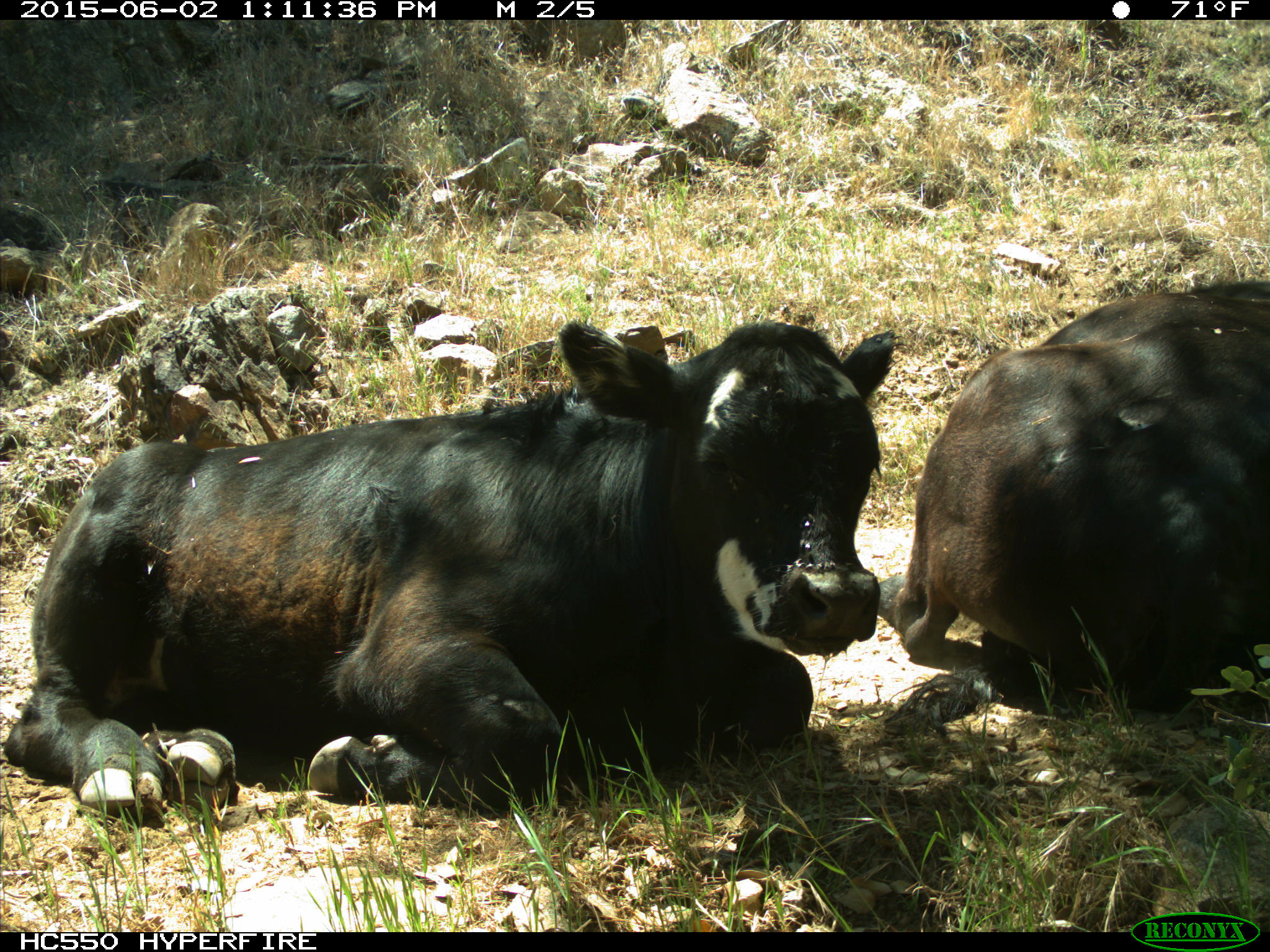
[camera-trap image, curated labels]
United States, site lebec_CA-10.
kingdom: Animalia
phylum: Chordata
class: Mammalia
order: Artiodactyla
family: Bovidae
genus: Bos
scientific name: Bos taurus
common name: domestic cow